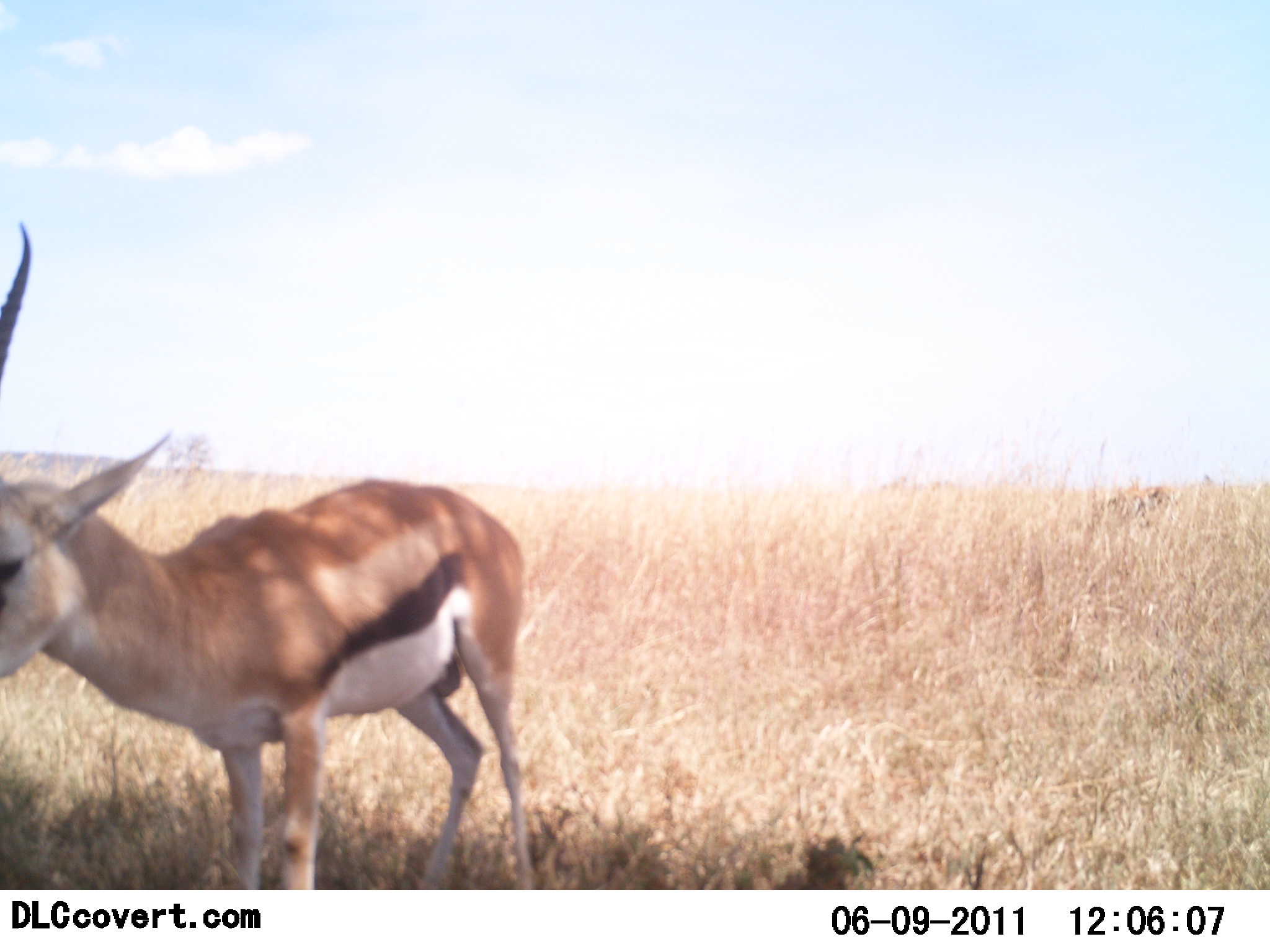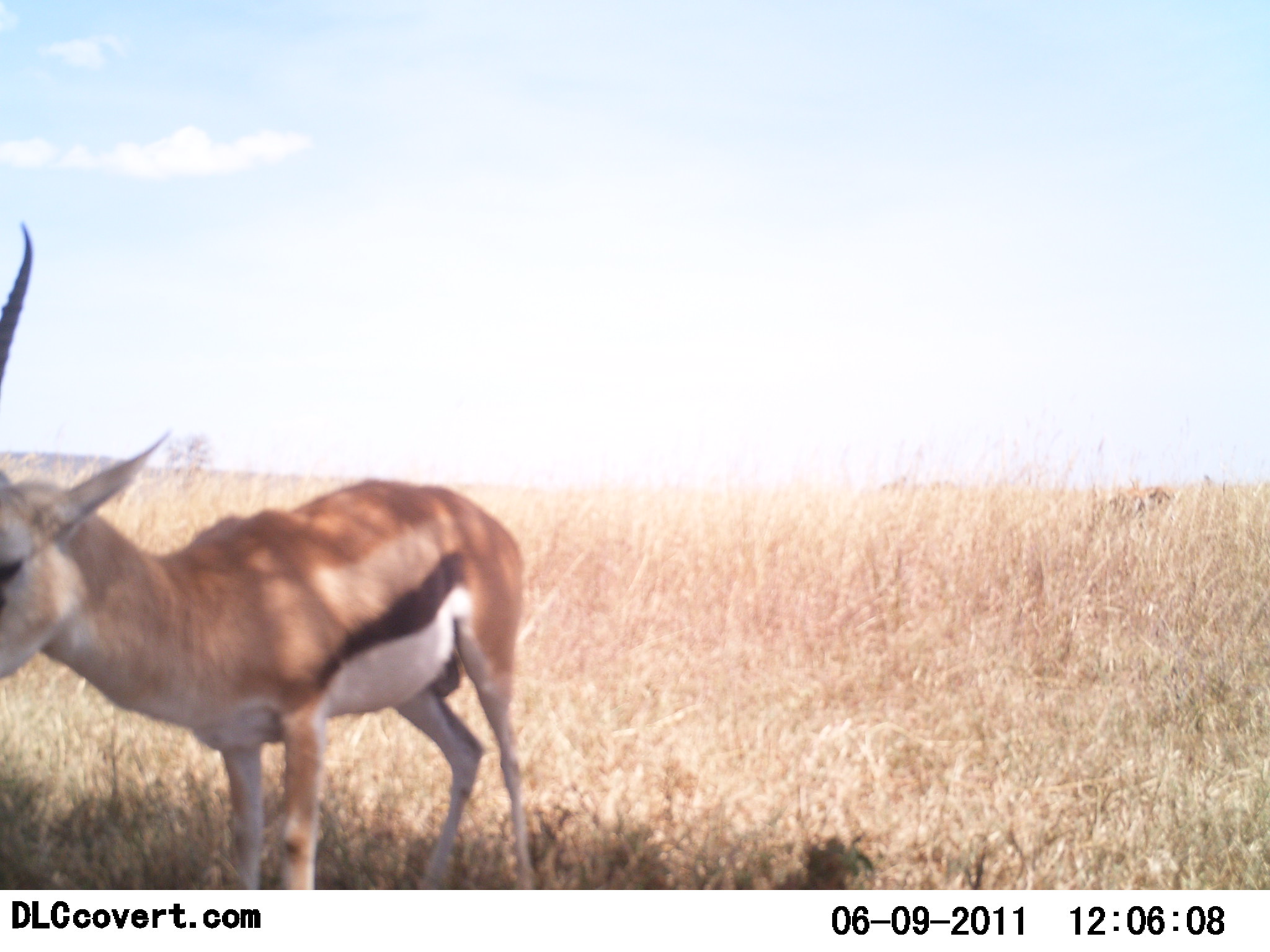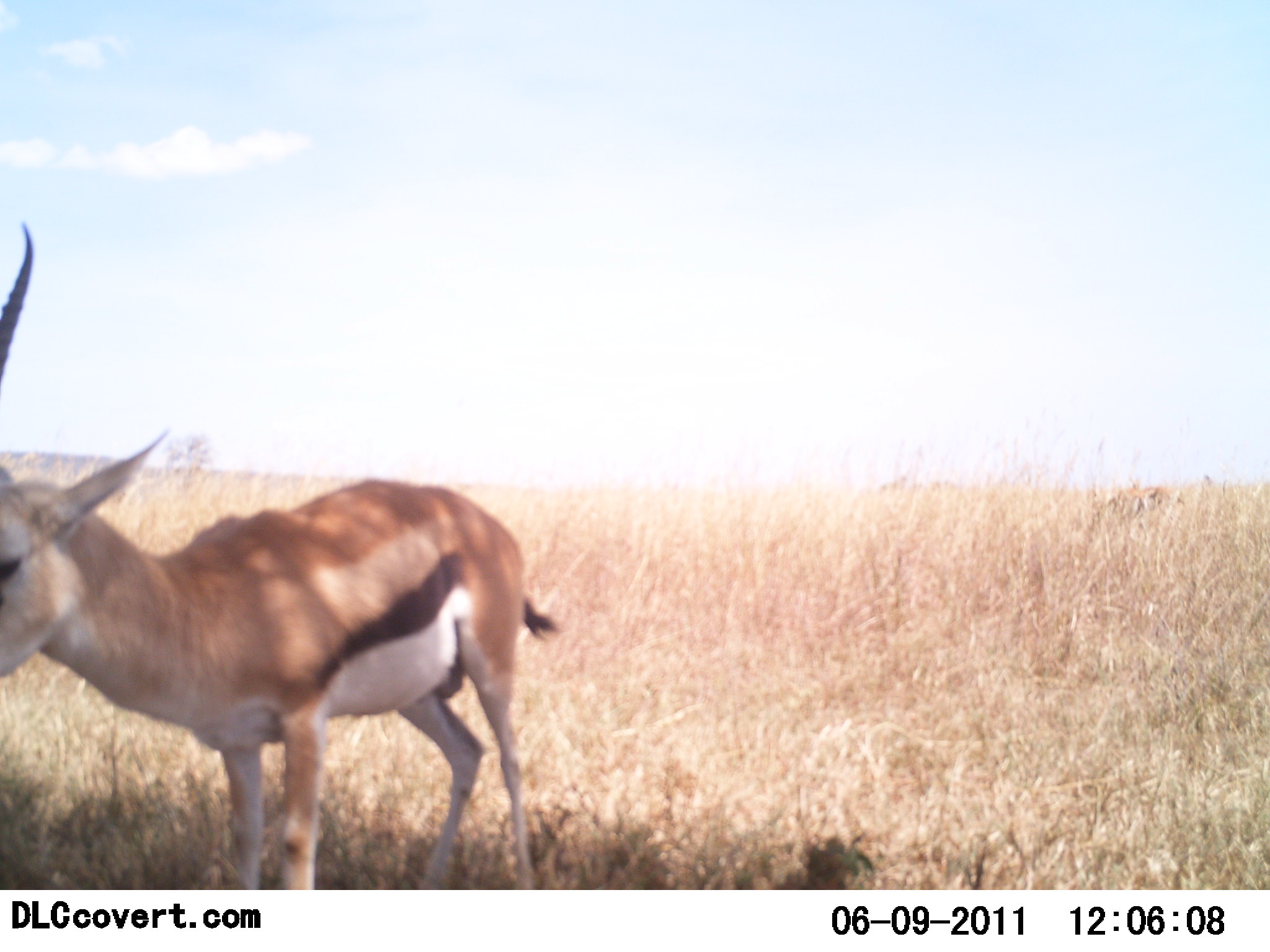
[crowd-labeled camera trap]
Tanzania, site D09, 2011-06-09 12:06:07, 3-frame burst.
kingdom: Animalia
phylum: Chordata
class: Mammalia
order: Artiodactyla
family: Bovidae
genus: Eudorcas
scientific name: Eudorcas thomsonii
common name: thomson's gazelle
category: gazellethomsons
Gazellethomsons (thomson's gazelle) (Eudorcas thomsonii), count 1. Behavior (volunteer vote fractions): standing 100%, resting 0%, moving 0%, interacting 0%. Young present (vote fraction): 0%. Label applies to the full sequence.